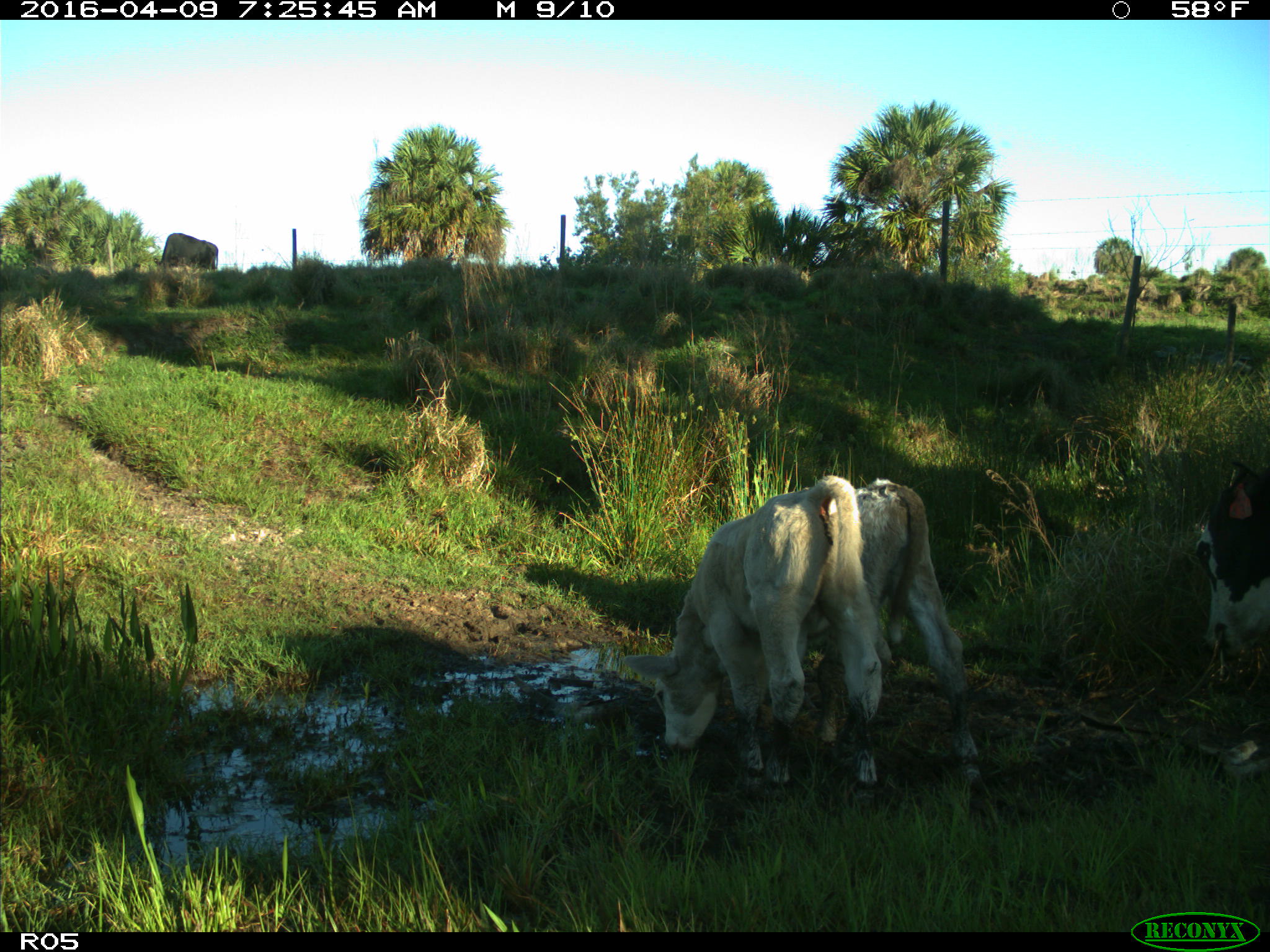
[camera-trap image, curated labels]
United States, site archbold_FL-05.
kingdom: Animalia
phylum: Chordata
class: Mammalia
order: Artiodactyla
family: Bovidae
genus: Bos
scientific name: Bos taurus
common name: domestic cow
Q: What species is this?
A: Bos taurus (domestic cow).